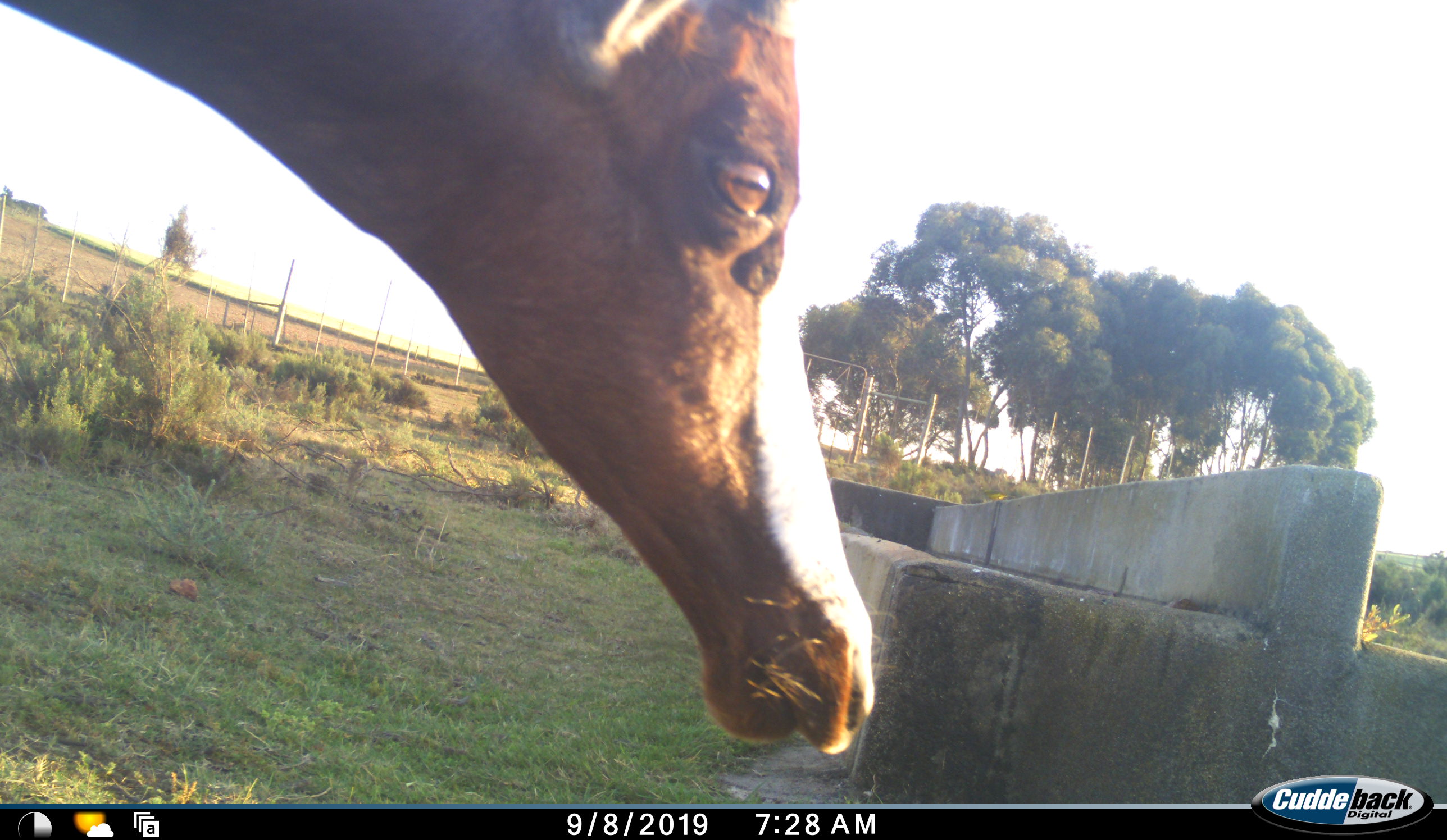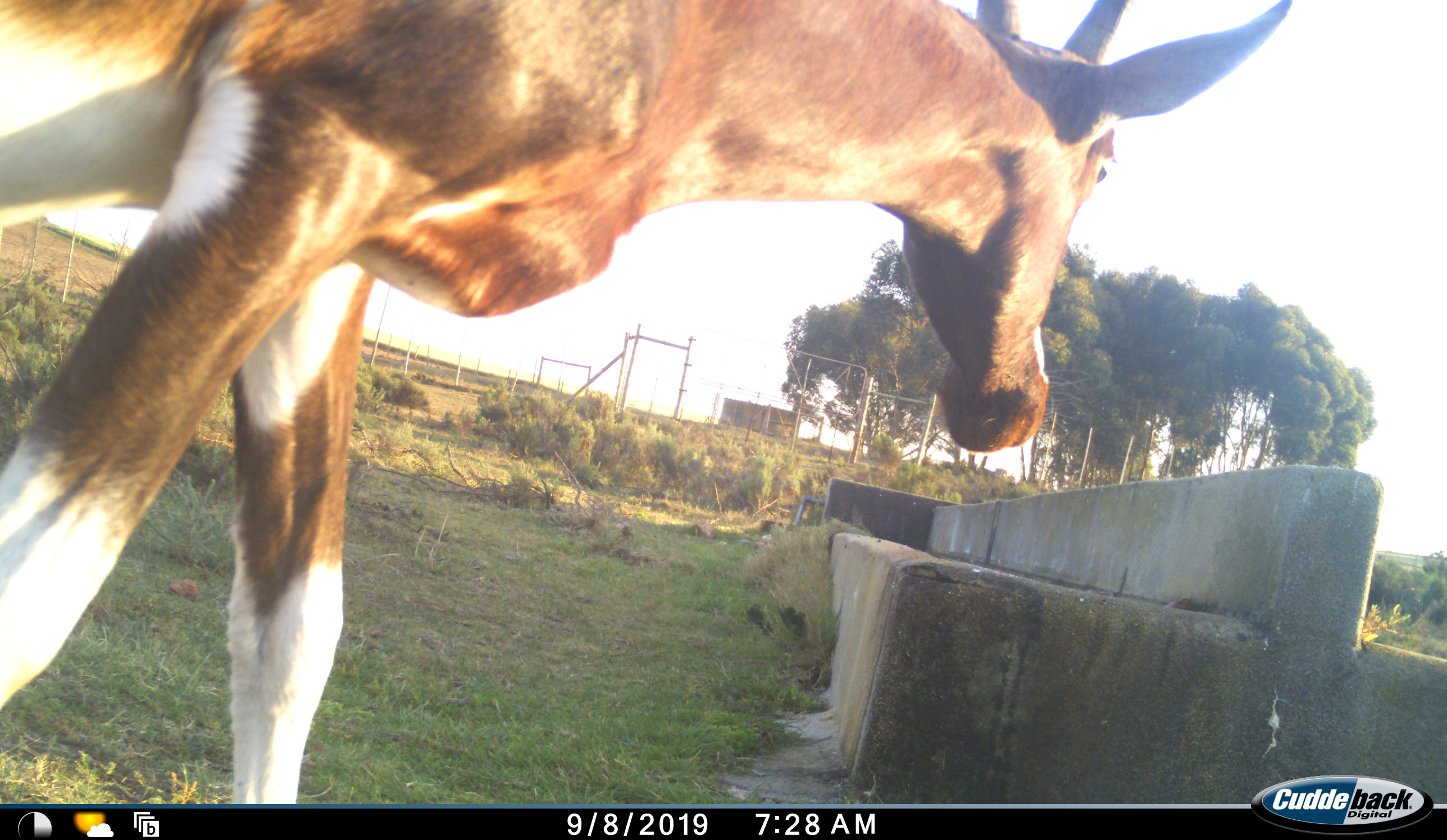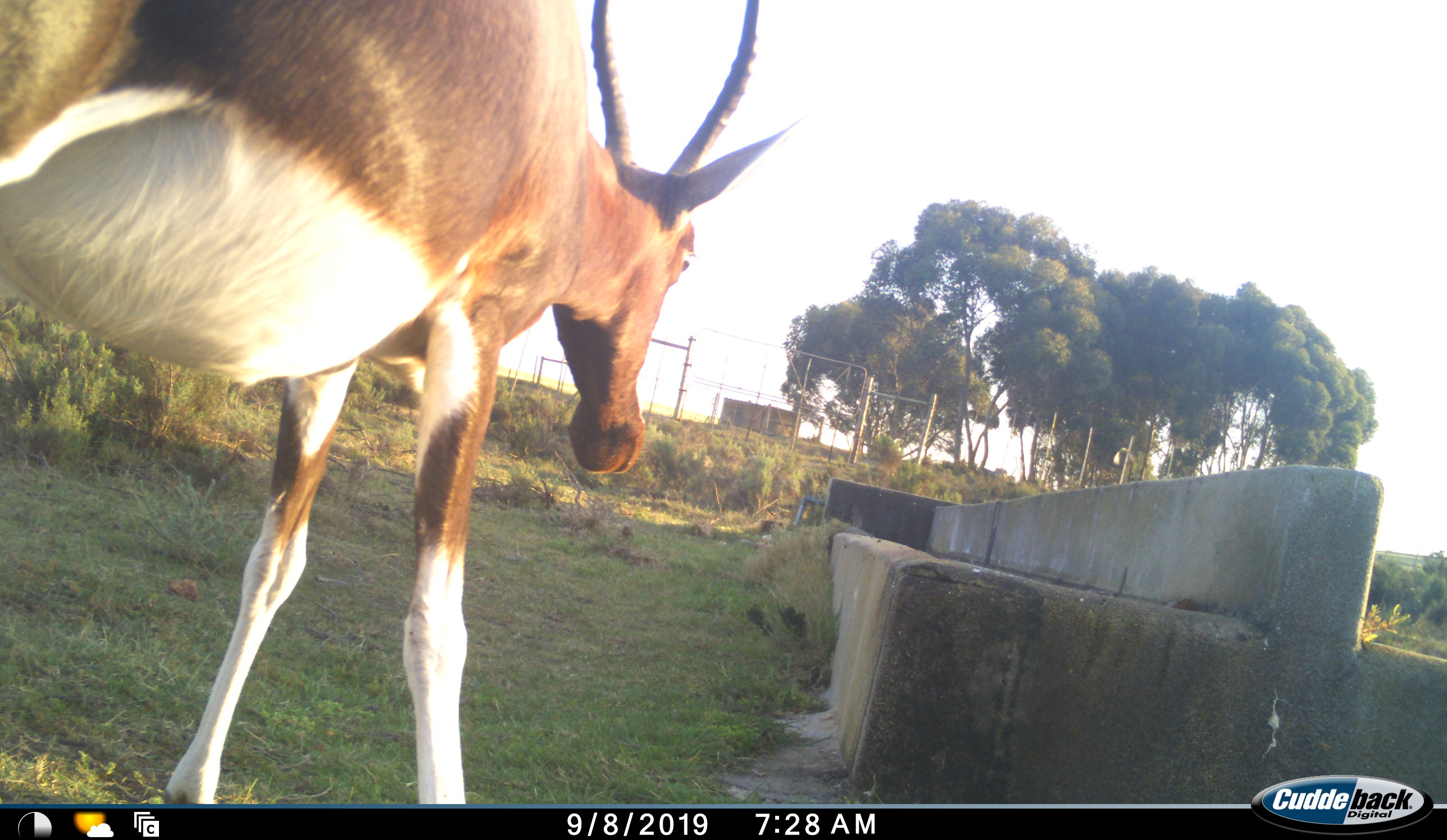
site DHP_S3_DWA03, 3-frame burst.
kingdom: Animalia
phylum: Chordata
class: Mammalia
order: Artiodactyla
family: Bovidae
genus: Damaliscus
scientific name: Damaliscus pygargus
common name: bontebok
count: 1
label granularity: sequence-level